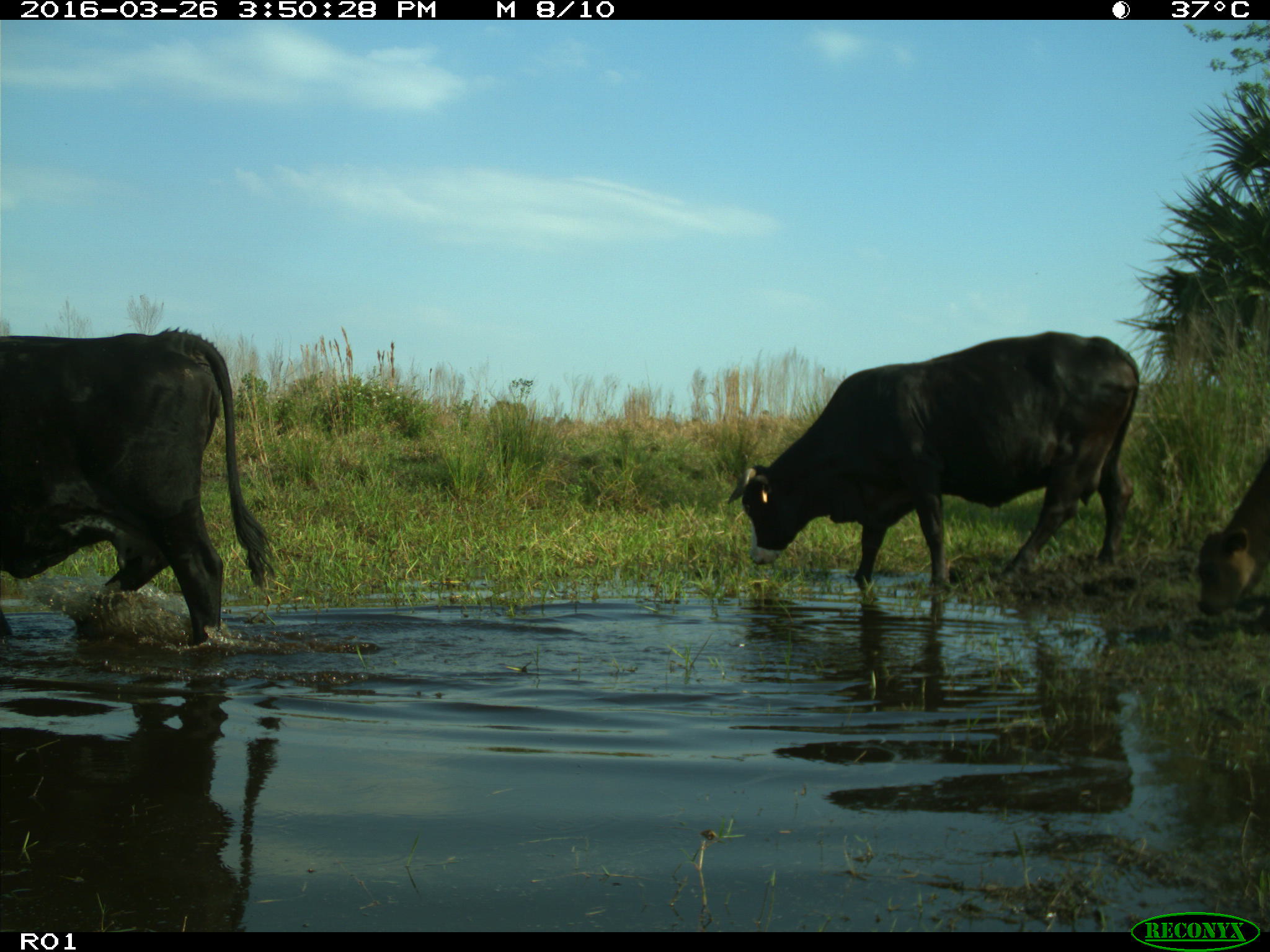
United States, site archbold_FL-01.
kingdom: Animalia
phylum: Chordata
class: Mammalia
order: Artiodactyla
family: Bovidae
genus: Bos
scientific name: Bos taurus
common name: domestic cow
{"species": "Bos taurus (domestic cow)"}